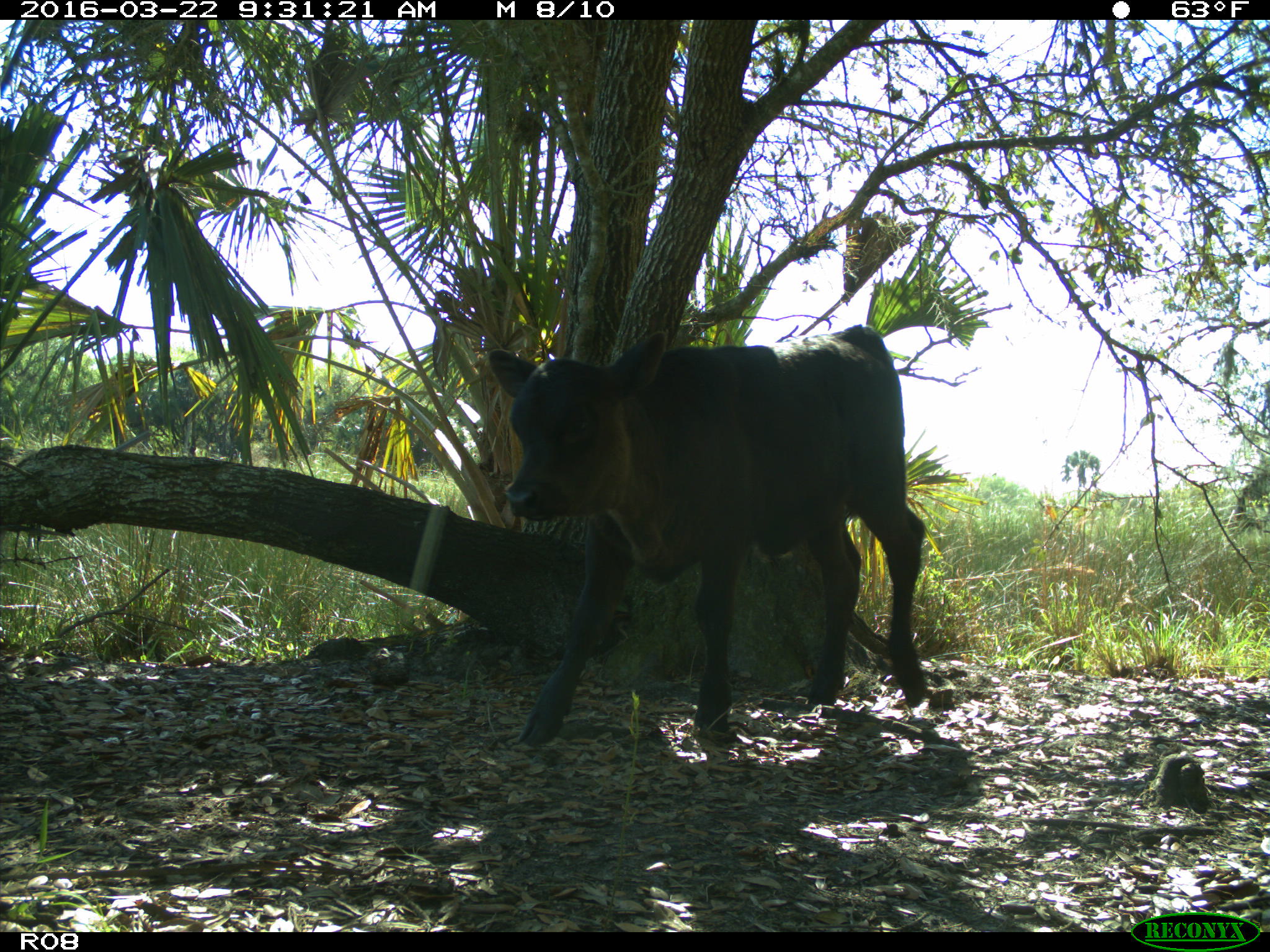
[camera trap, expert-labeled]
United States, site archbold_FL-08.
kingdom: Animalia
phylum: Chordata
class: Mammalia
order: Artiodactyla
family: Bovidae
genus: Bos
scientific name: Bos taurus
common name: domestic cow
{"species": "Bos taurus (domestic cow)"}